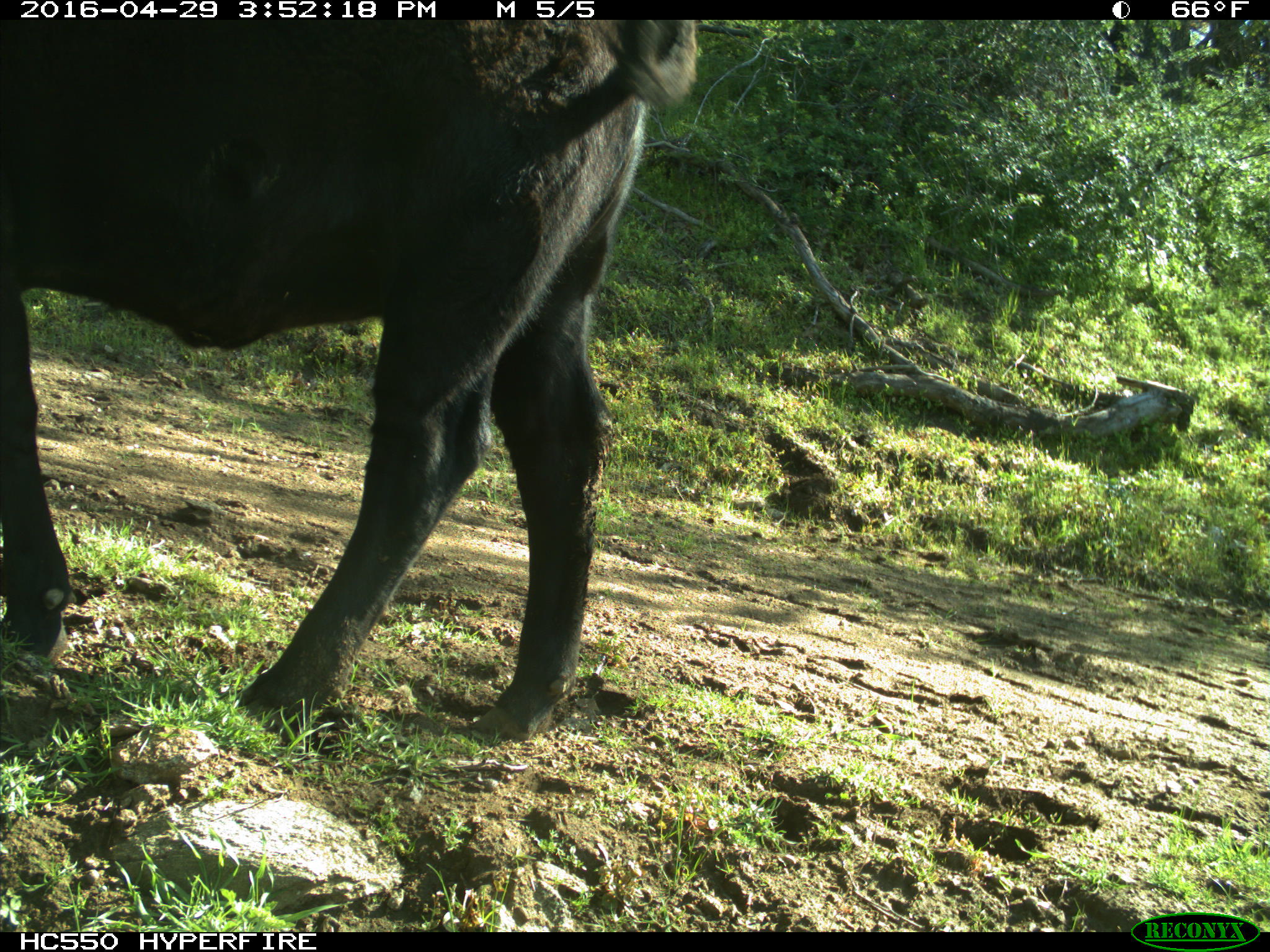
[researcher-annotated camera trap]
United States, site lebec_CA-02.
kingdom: Animalia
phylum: Chordata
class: Mammalia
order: Artiodactyla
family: Bovidae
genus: Bos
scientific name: Bos taurus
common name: domestic cow